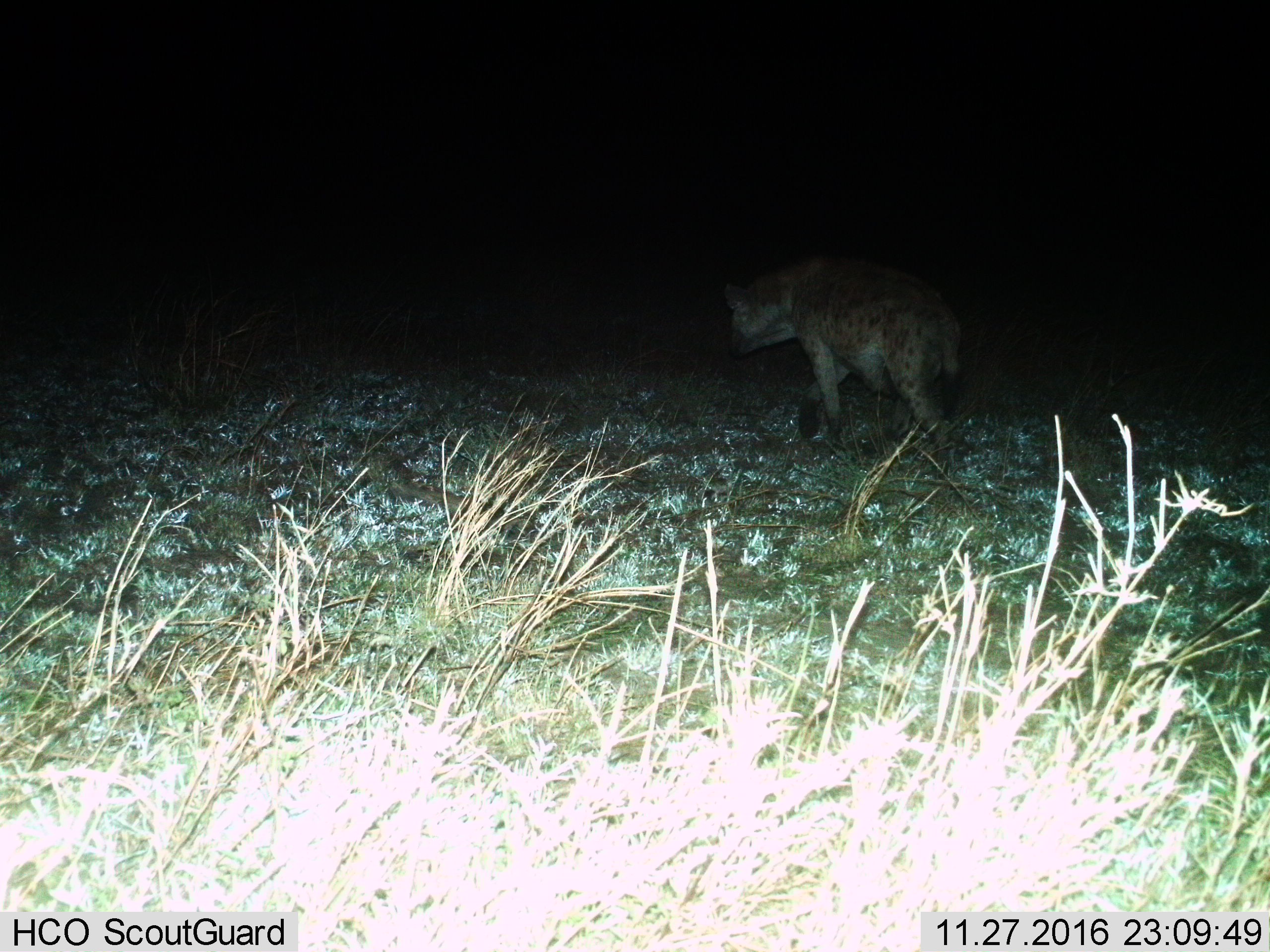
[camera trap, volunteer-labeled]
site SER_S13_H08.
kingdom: Animalia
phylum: Chordata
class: Mammalia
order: Carnivora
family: Hyaenidae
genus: Crocuta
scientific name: Crocuta crocuta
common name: spotted hyena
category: hyenaspotted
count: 1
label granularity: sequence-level